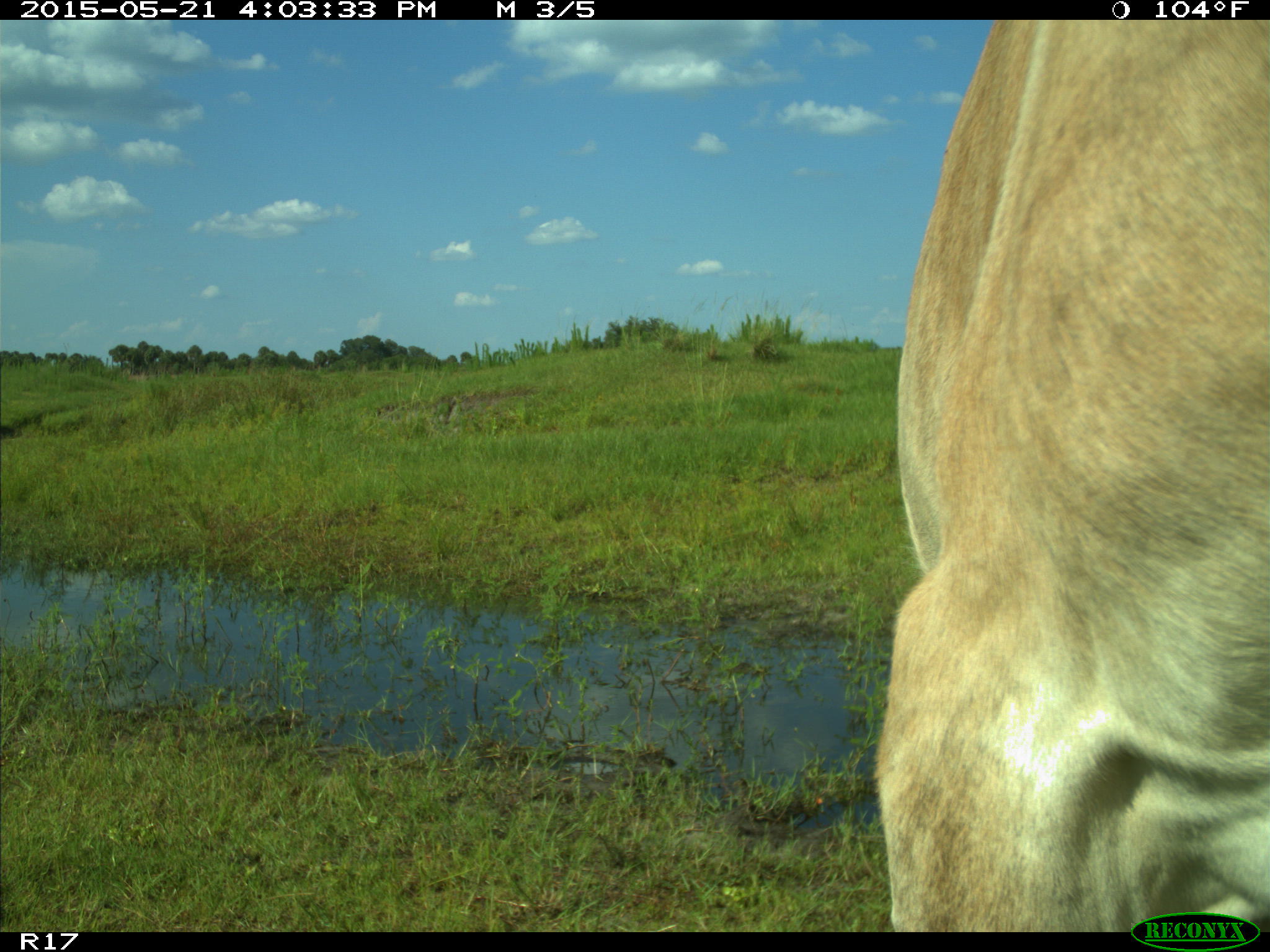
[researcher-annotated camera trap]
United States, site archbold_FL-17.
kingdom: Animalia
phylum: Chordata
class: Mammalia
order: Artiodactyla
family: Bovidae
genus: Bos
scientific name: Bos taurus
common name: domestic cow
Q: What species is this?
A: Bos taurus (domestic cow).